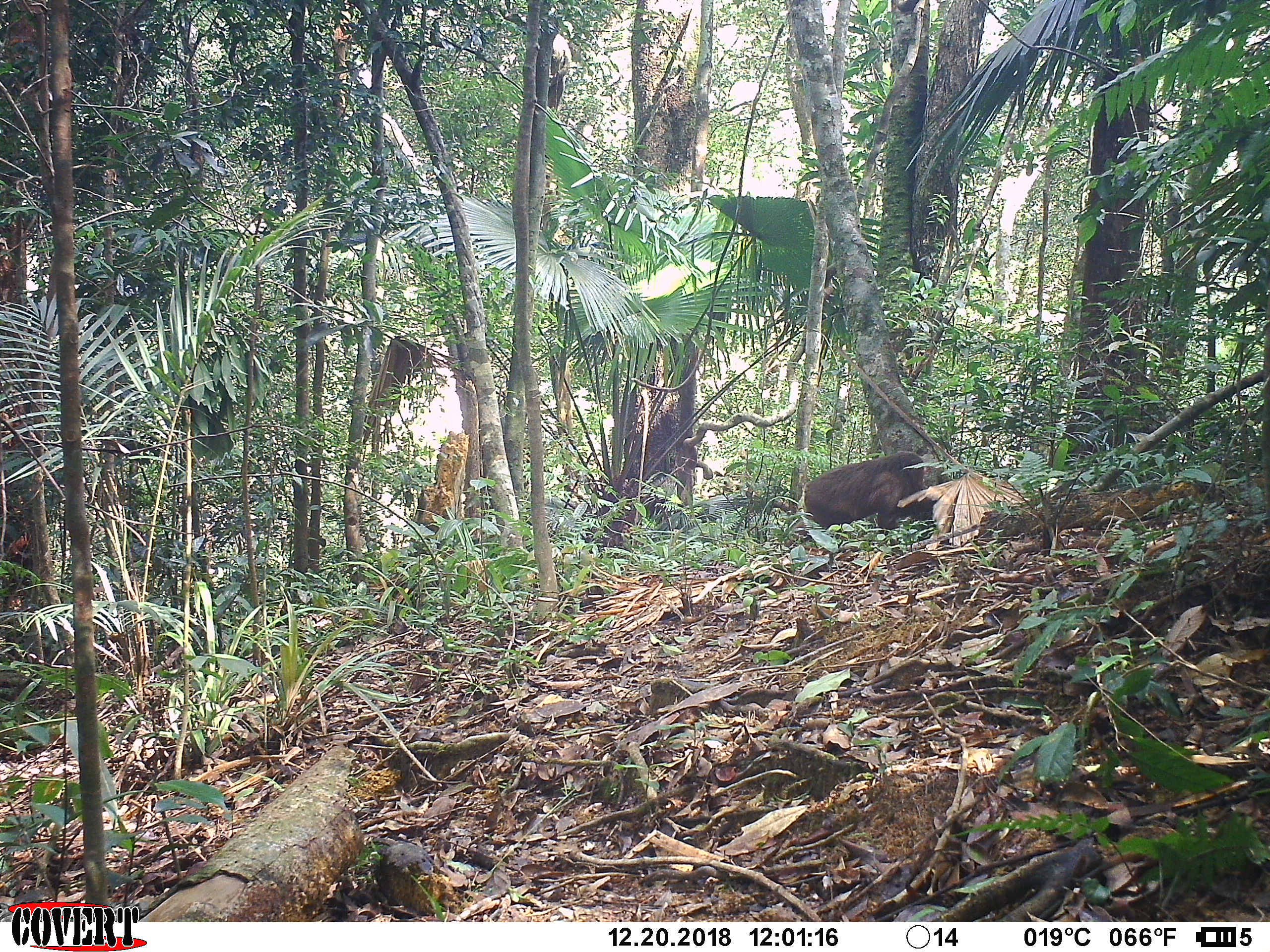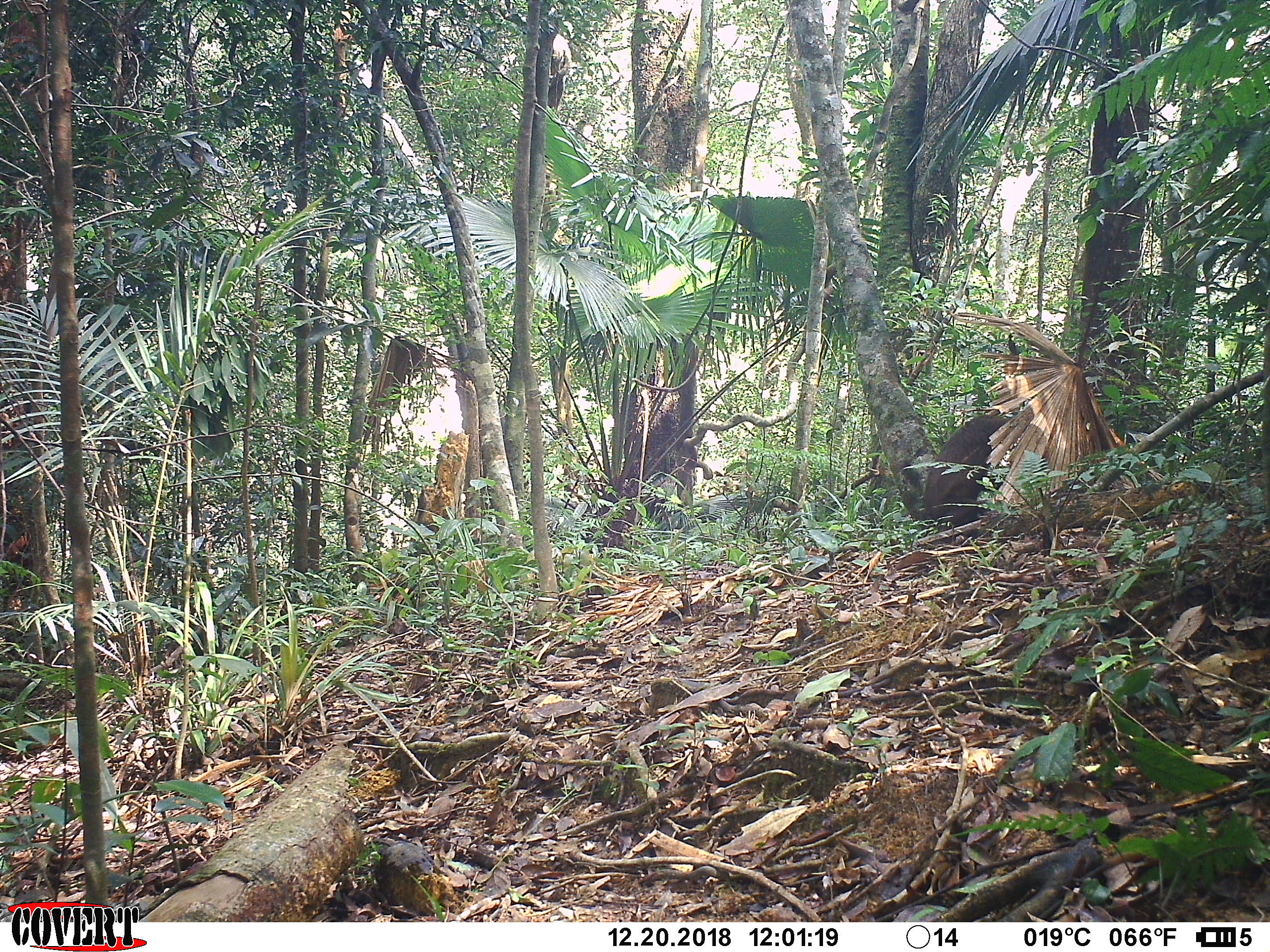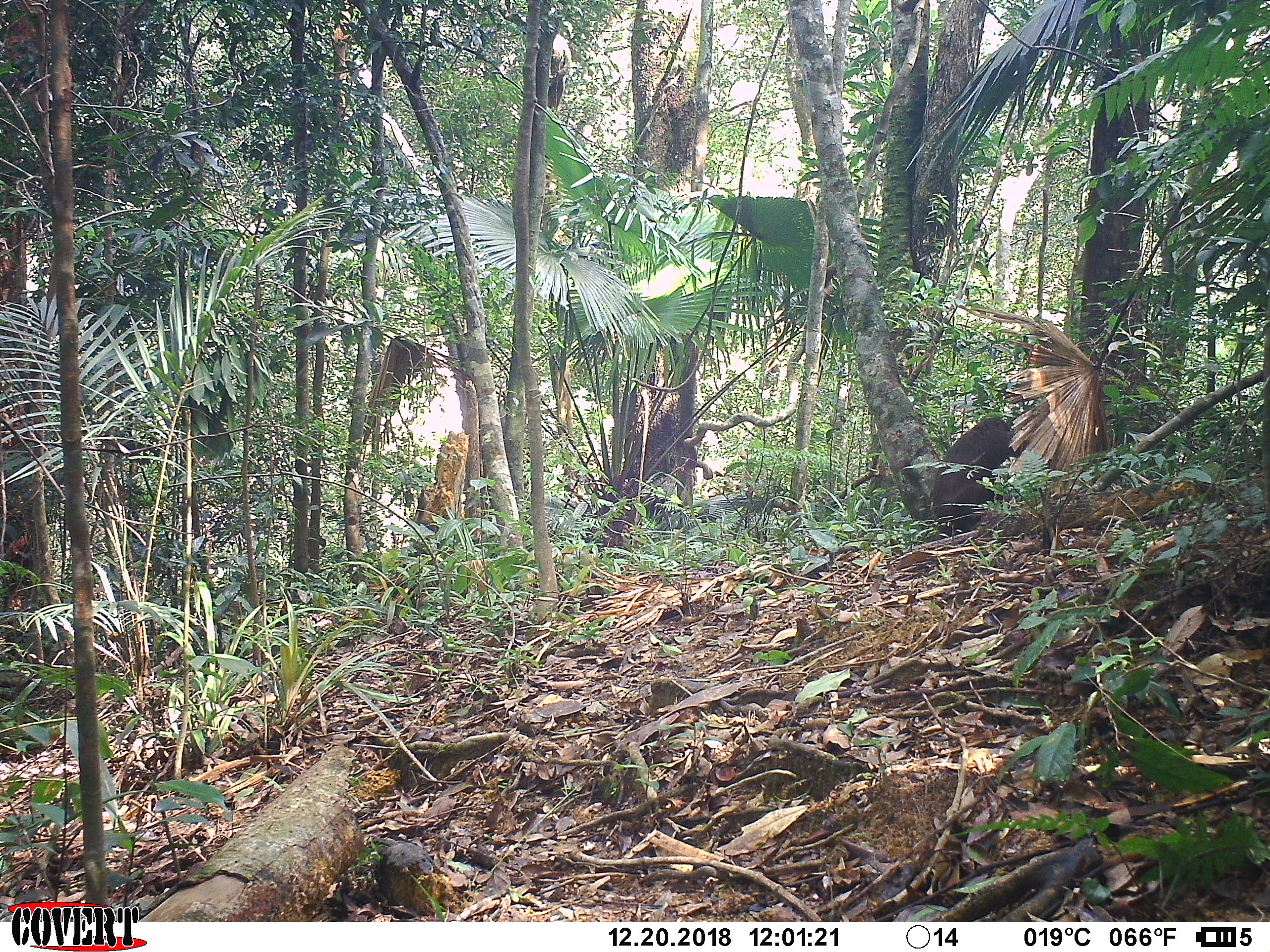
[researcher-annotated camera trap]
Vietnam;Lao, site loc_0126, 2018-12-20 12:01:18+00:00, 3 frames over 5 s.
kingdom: Animalia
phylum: Chordata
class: Mammalia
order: Primates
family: Cercopithecidae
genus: Macaca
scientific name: Macaca arctoides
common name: stump-tailed macaque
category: stump tailed macaque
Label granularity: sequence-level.